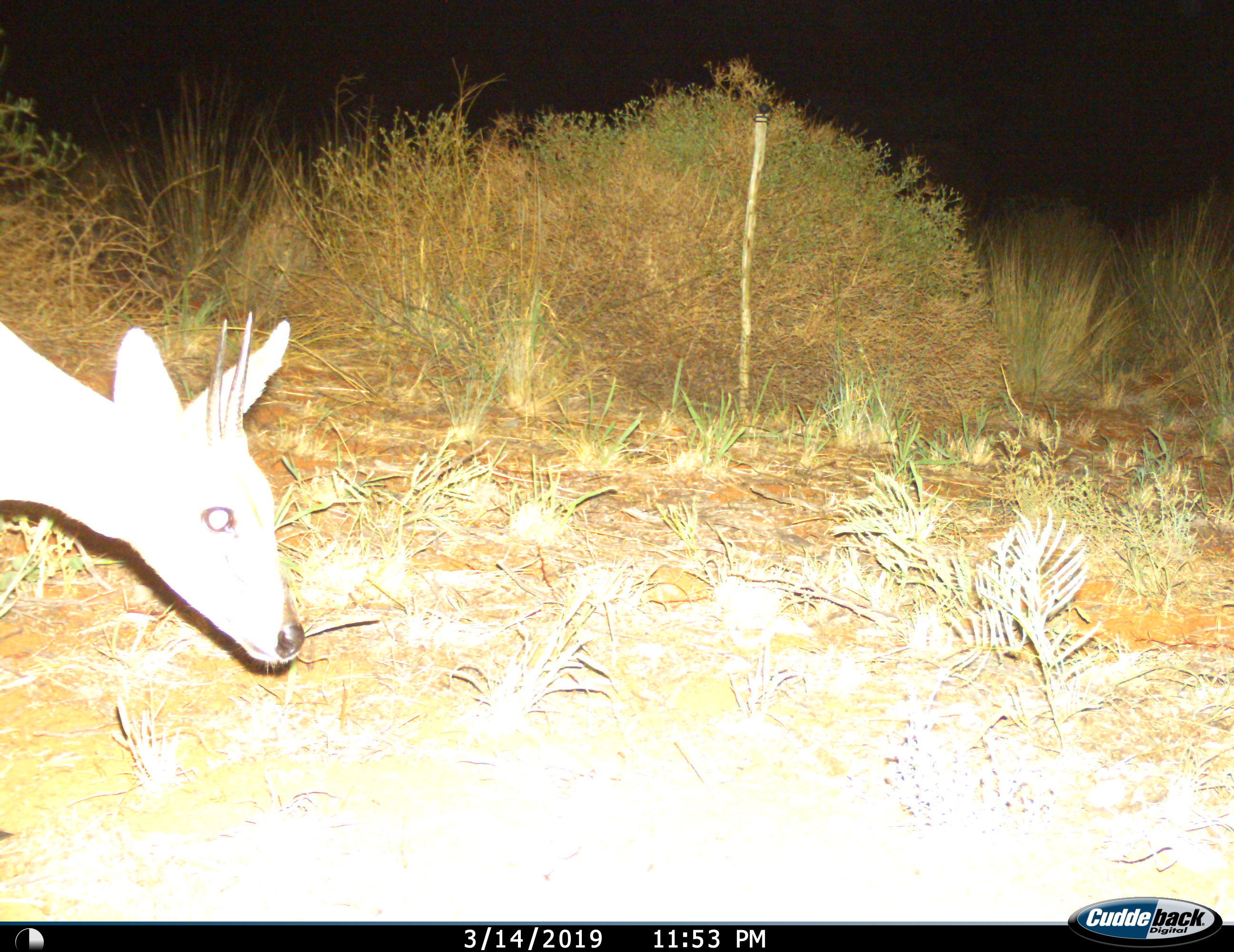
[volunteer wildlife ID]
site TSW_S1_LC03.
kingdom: Animalia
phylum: Chordata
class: Mammalia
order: Artiodactyla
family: Bovidae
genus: Sylvicapra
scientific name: Sylvicapra grimmia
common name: common duiker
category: duikercommongrey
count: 1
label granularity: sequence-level